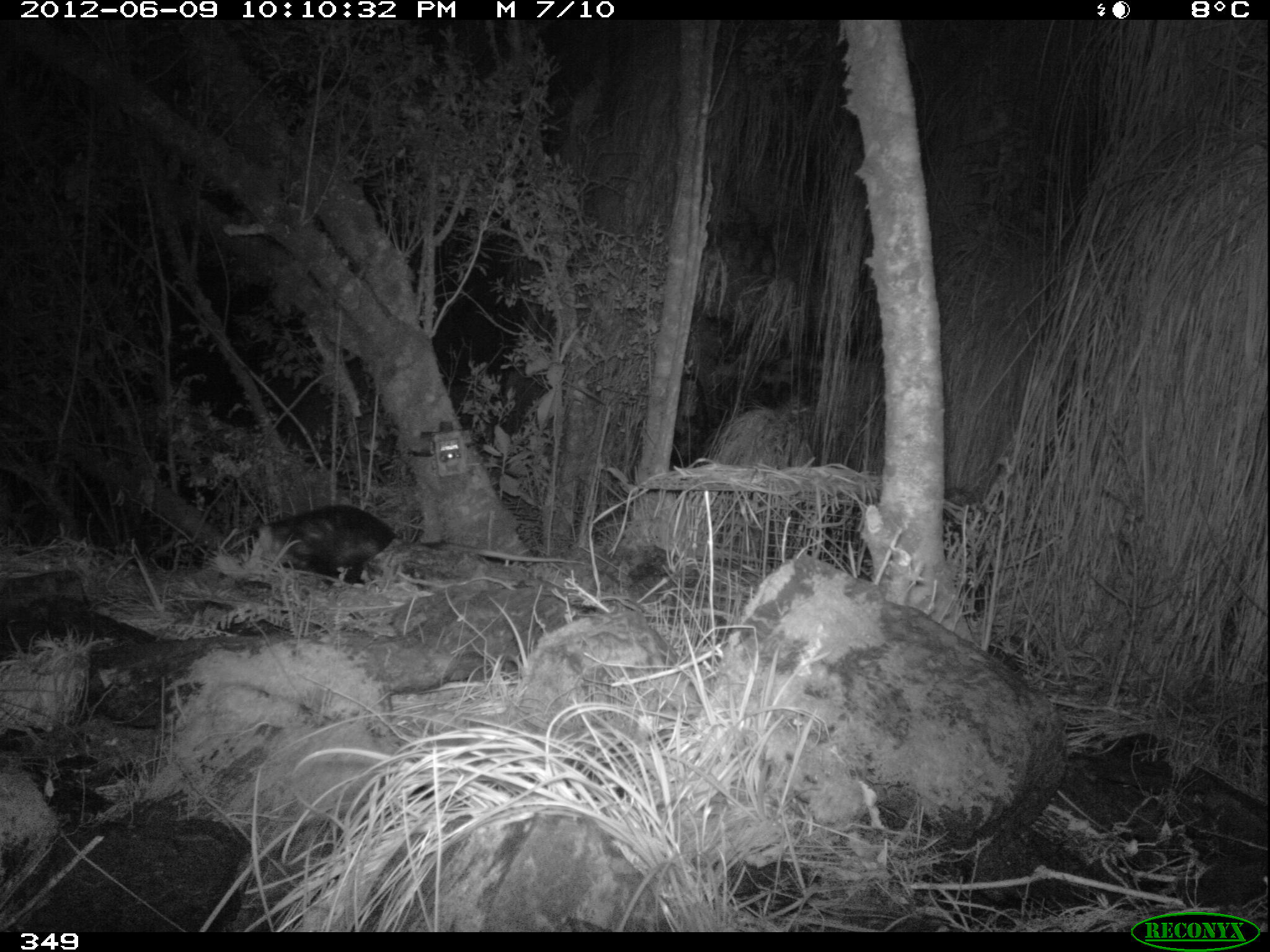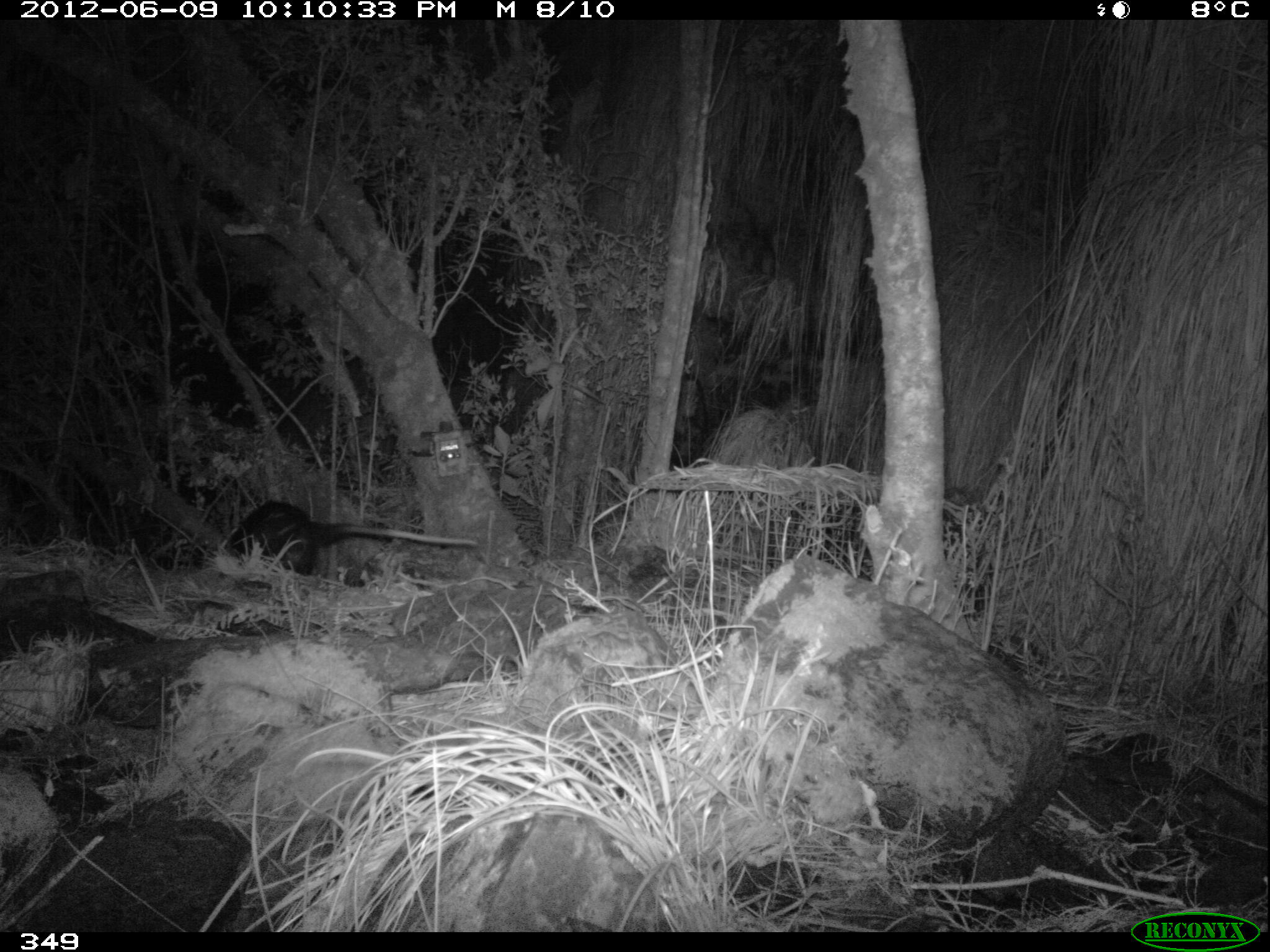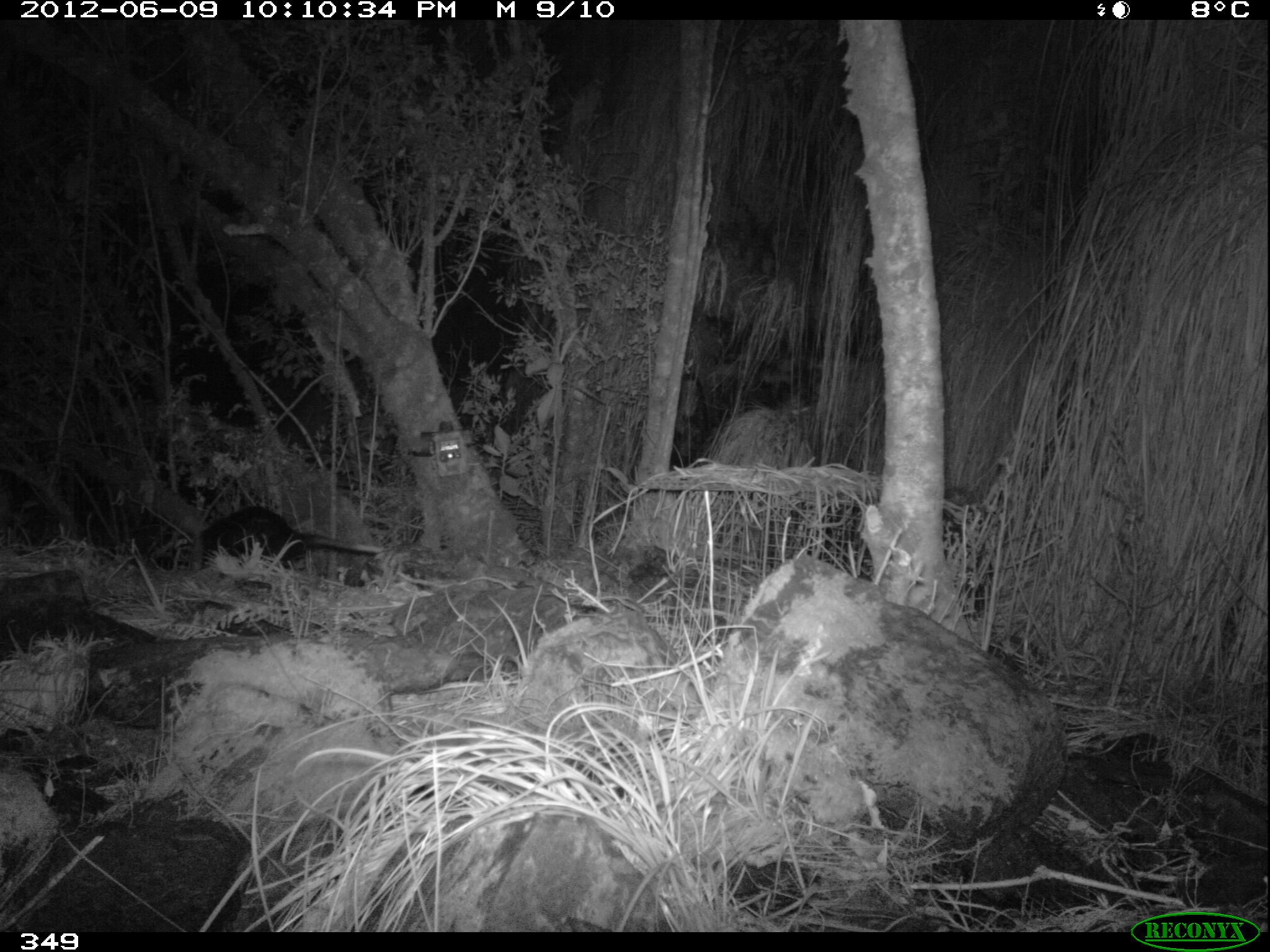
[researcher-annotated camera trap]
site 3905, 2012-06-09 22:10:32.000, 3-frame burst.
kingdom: Animalia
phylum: Chordata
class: Mammalia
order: Didelphimorphia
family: Didelphidae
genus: Didelphis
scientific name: Didelphis pernigra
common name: andean white-eared opossum